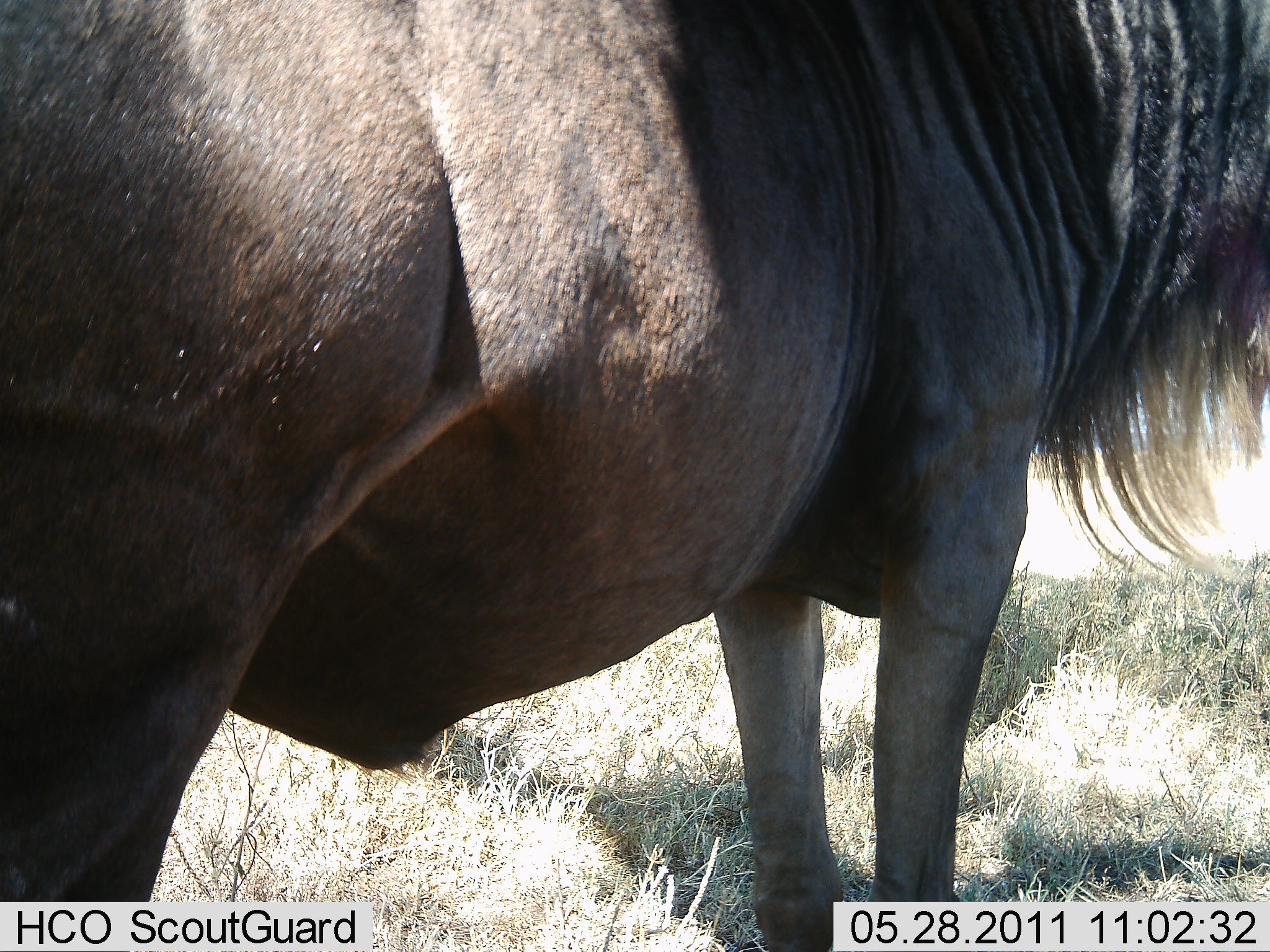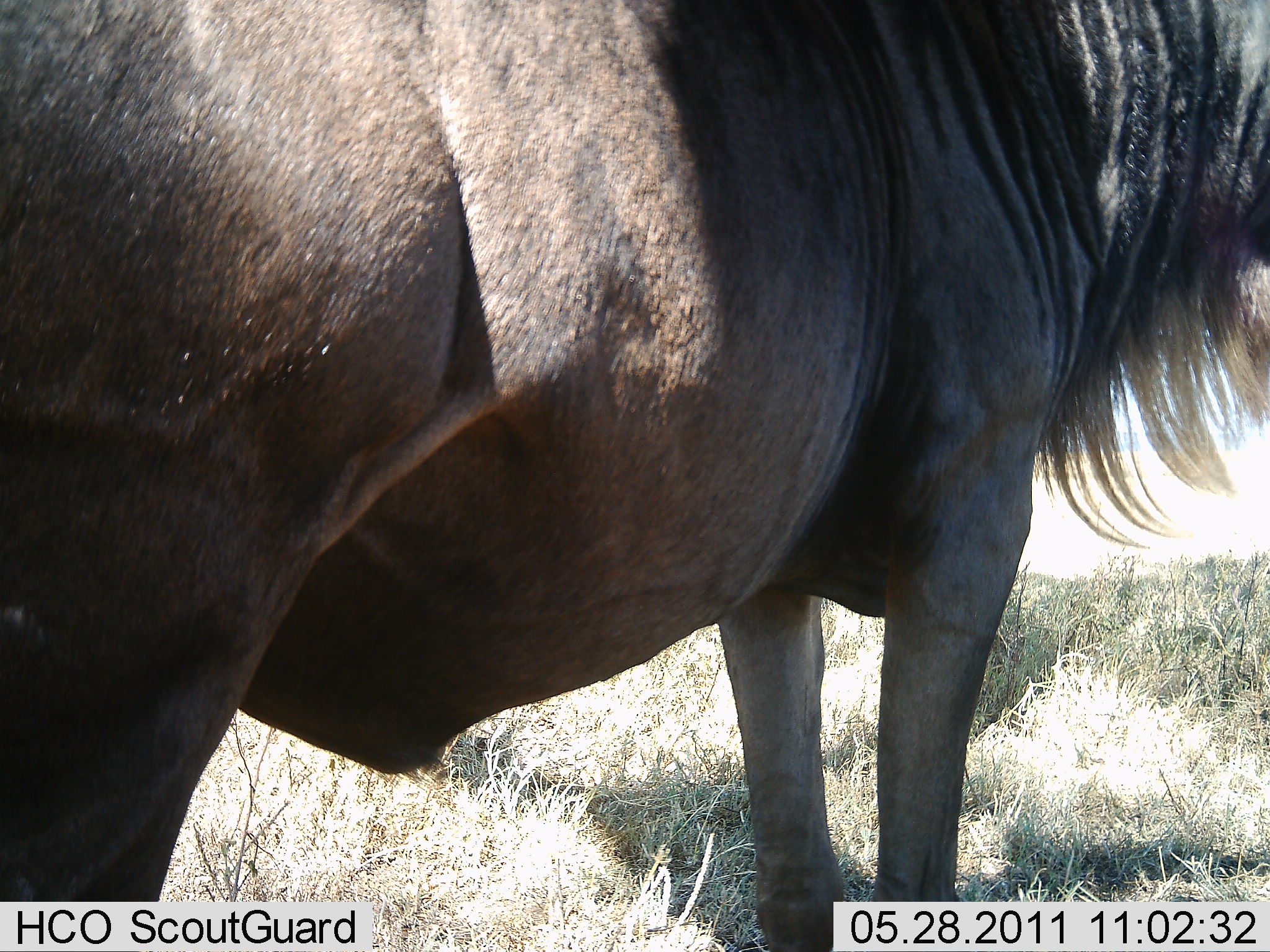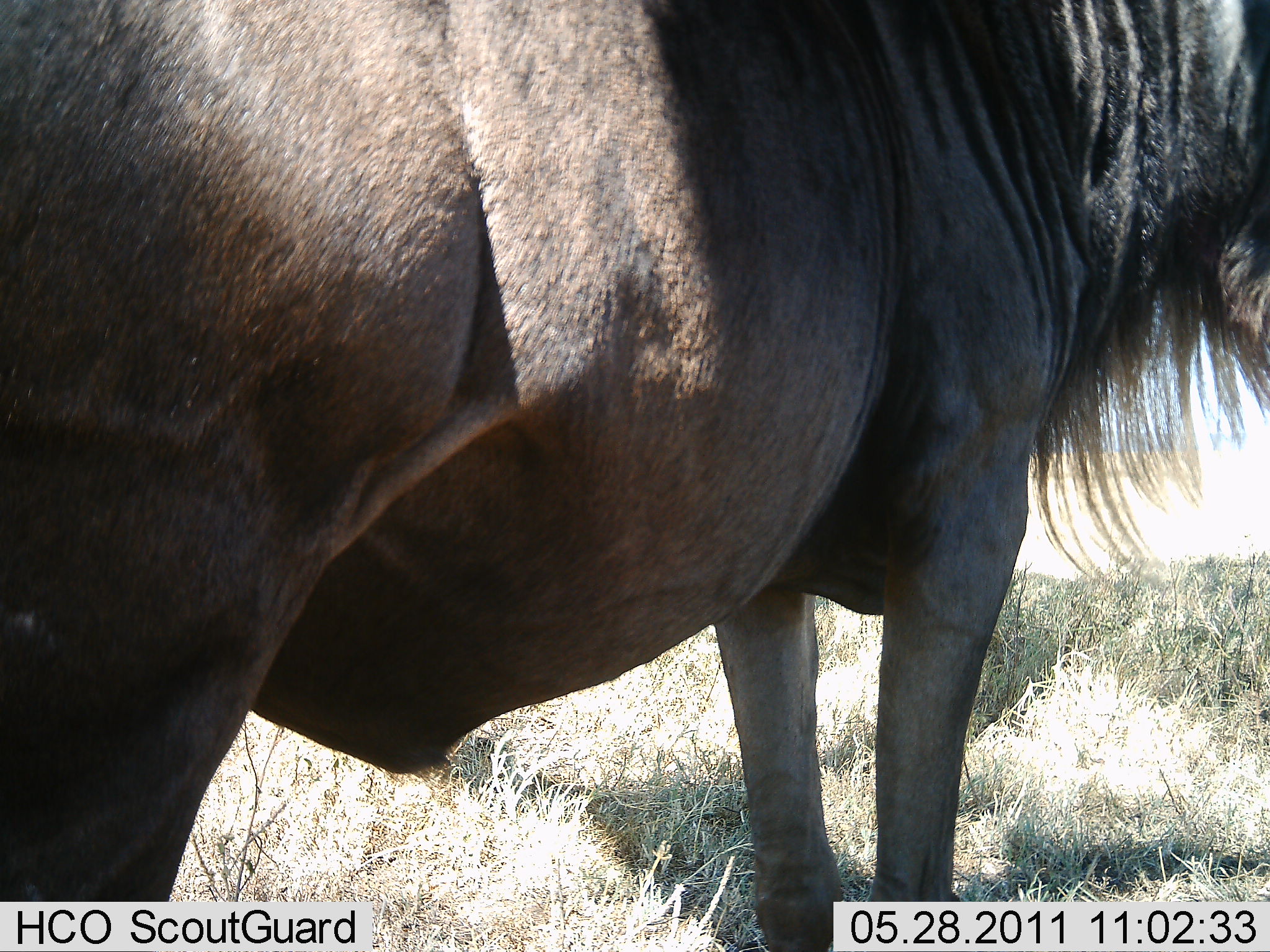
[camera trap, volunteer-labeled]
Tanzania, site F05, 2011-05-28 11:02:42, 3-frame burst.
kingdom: Animalia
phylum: Chordata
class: Mammalia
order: Artiodactyla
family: Bovidae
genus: Connochaetes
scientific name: Connochaetes taurinus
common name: blue wildebeest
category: wildebeest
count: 1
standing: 92%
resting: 0%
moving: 0%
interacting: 0%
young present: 0%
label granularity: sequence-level